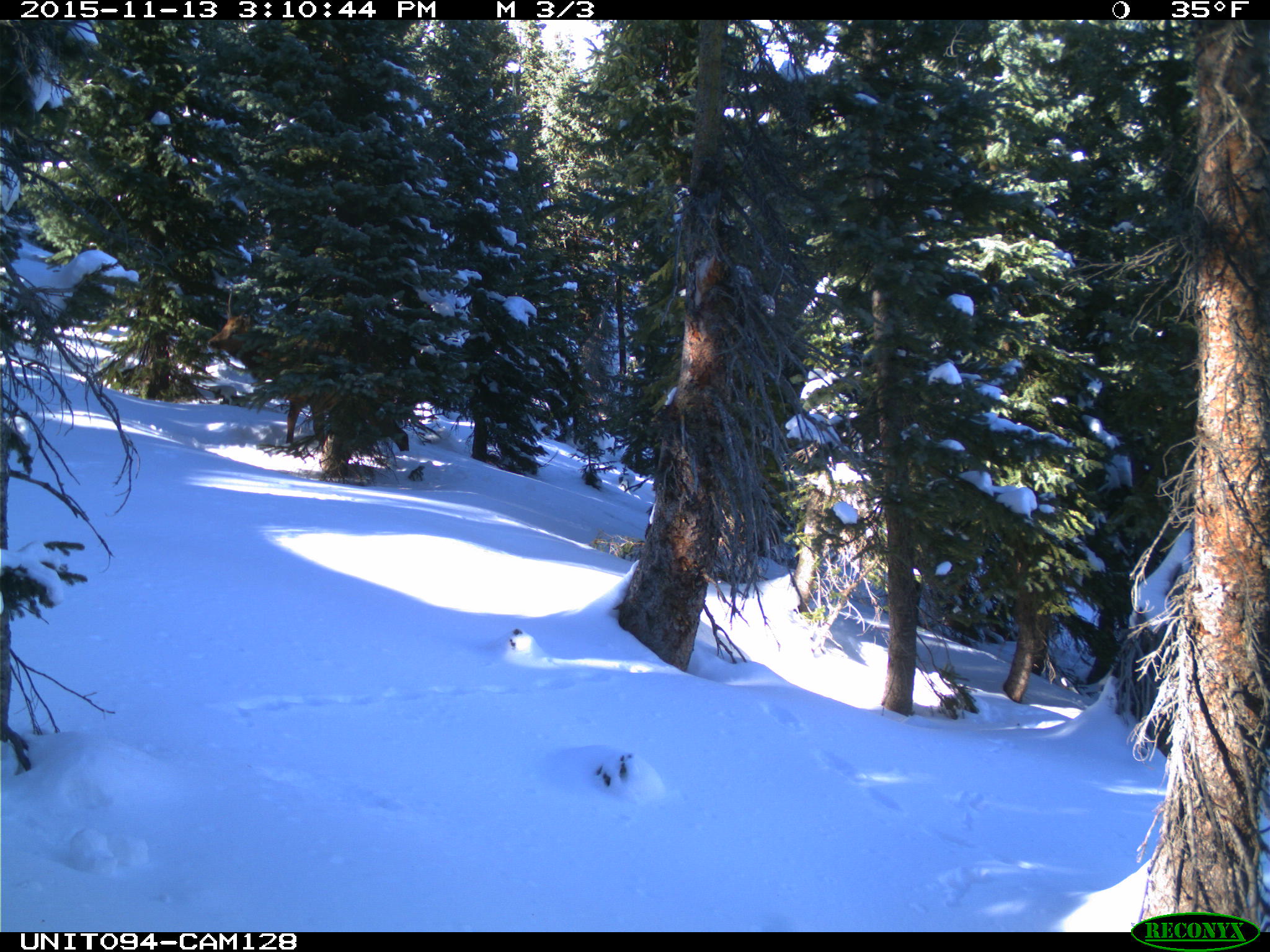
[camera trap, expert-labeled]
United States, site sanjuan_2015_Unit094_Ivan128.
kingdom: Animalia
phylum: Chordata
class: Mammalia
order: Artiodactyla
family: Cervidae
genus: Cervus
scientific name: Cervus elaphus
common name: red deer